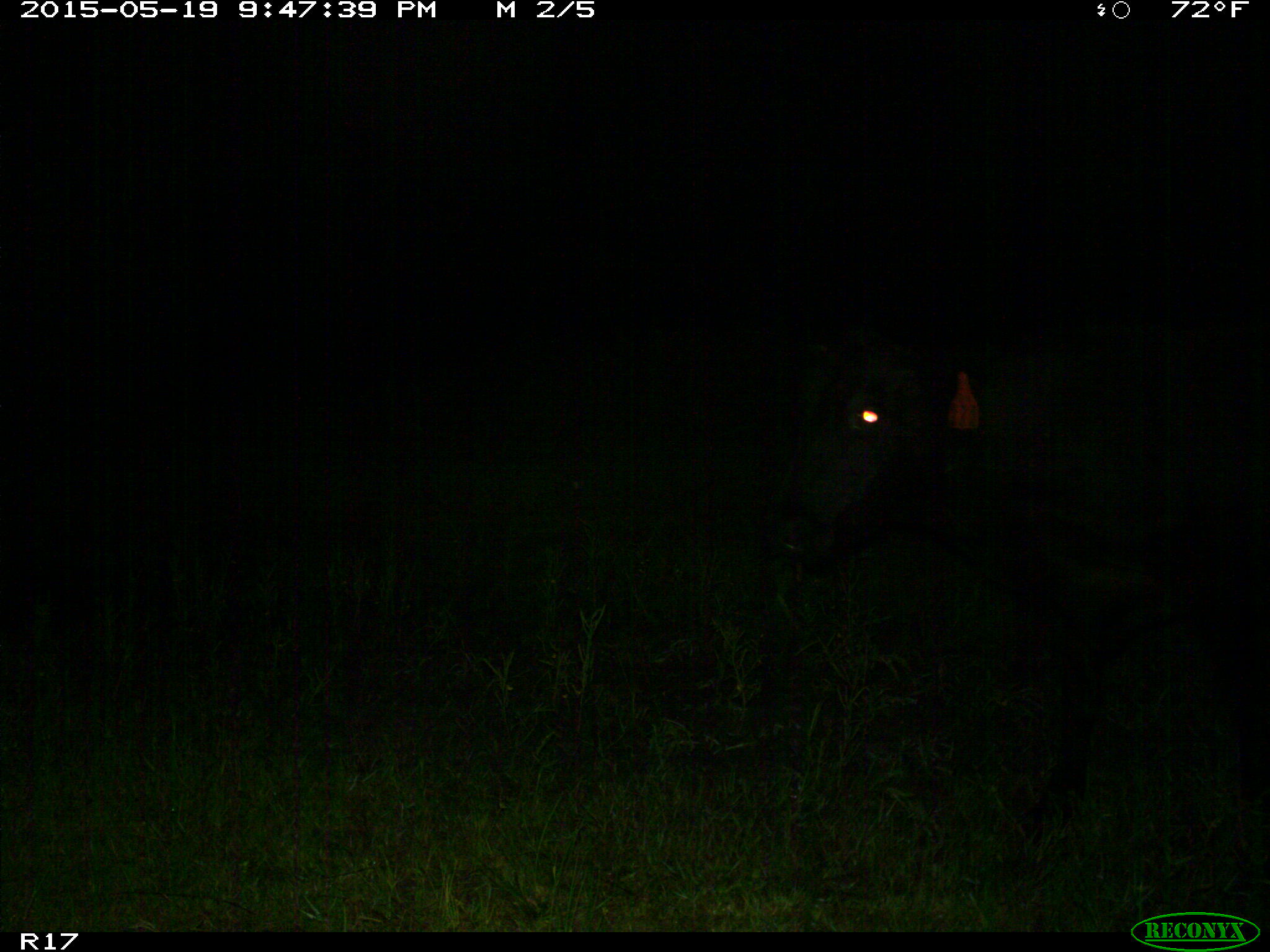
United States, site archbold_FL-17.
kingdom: Animalia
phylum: Chordata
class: Mammalia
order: Artiodactyla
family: Bovidae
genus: Bos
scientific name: Bos taurus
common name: domestic cow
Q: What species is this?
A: Bos taurus (domestic cow).